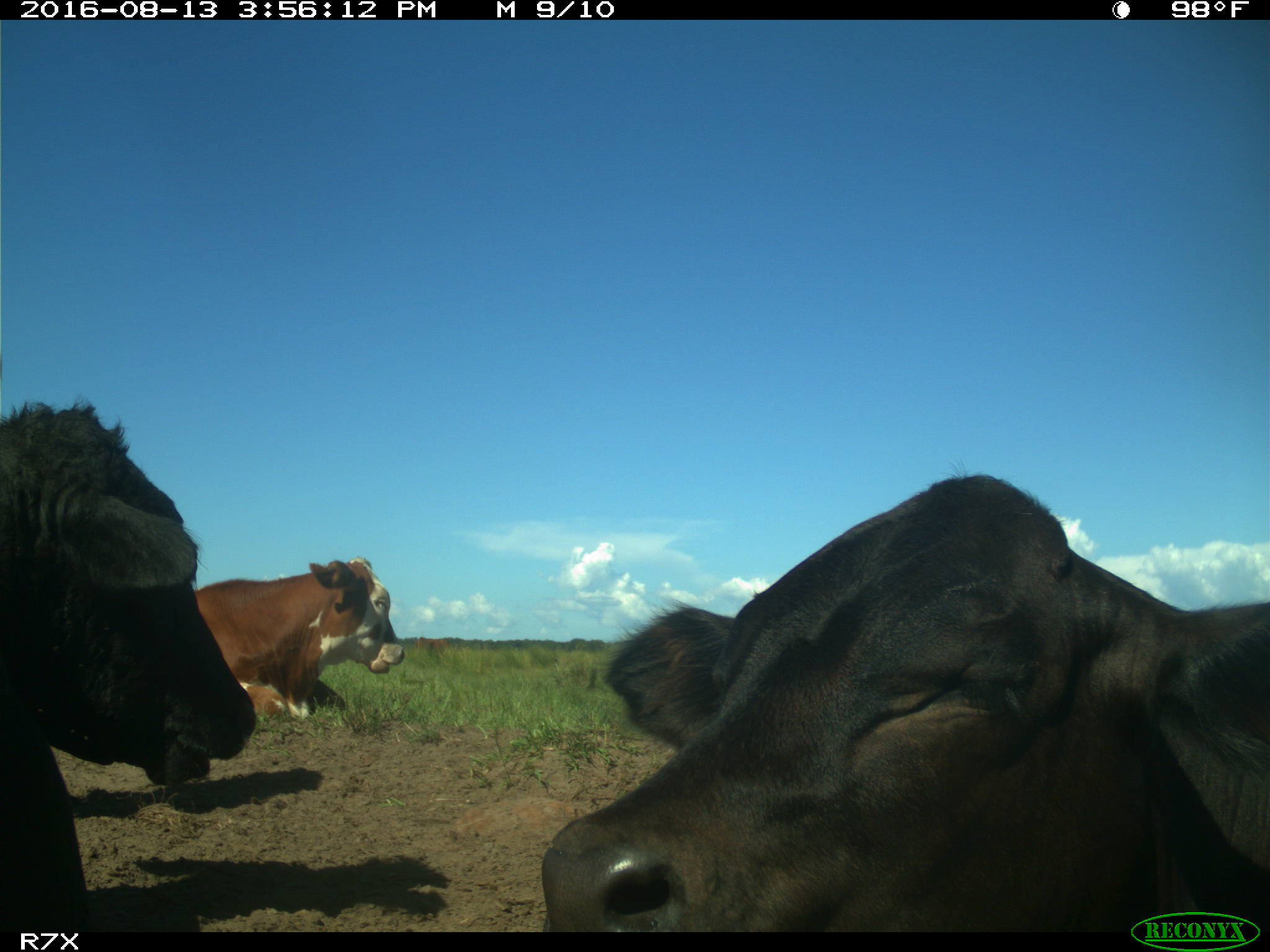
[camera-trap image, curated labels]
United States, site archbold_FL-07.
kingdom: Animalia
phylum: Chordata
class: Mammalia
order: Artiodactyla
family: Bovidae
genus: Bos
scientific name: Bos taurus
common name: domestic cow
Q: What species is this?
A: Bos taurus (domestic cow).